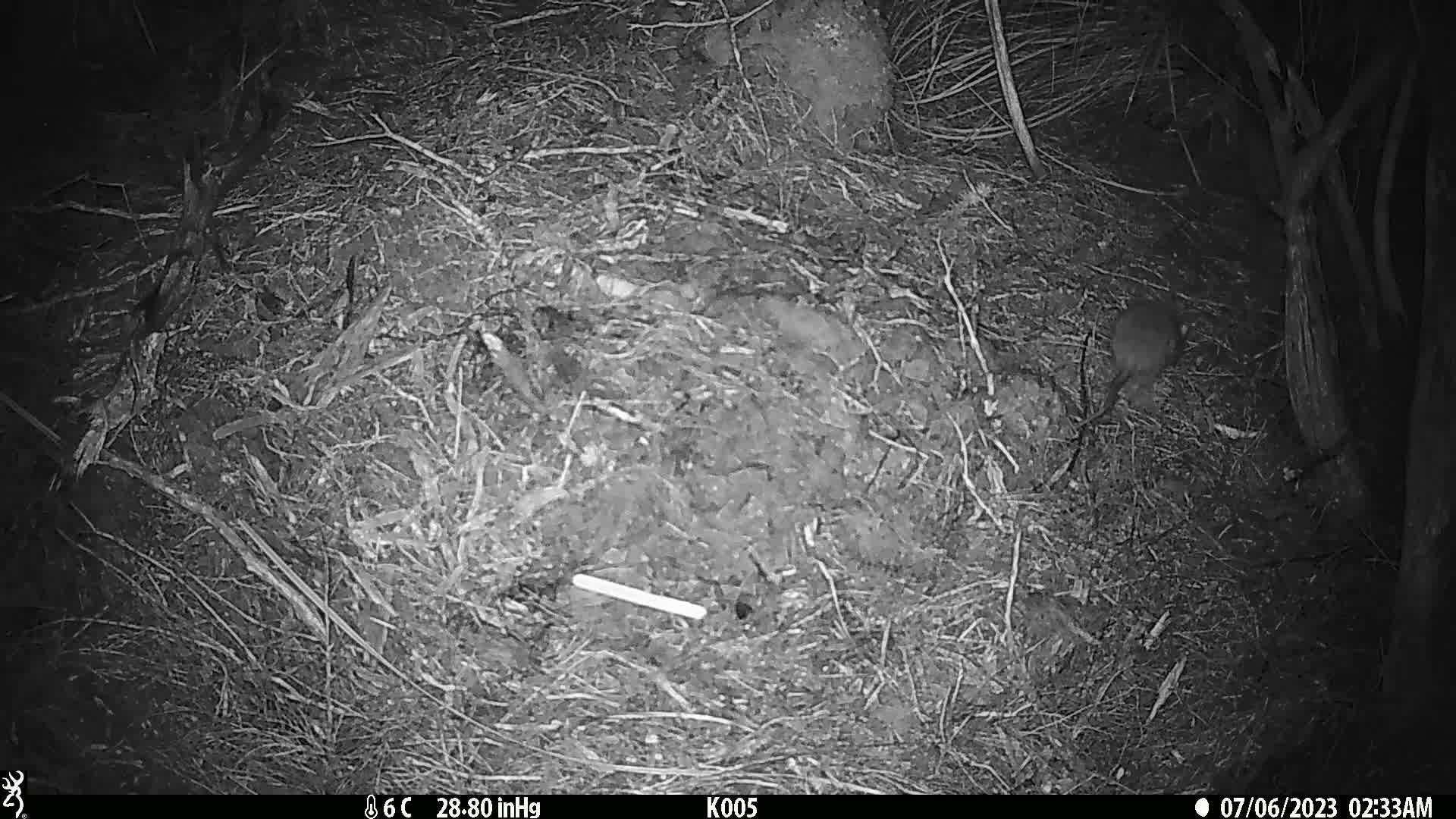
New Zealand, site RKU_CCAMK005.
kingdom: Animalia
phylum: Chordata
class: Mammalia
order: Rodentia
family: Muridae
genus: Rattus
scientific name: Rattus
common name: rat